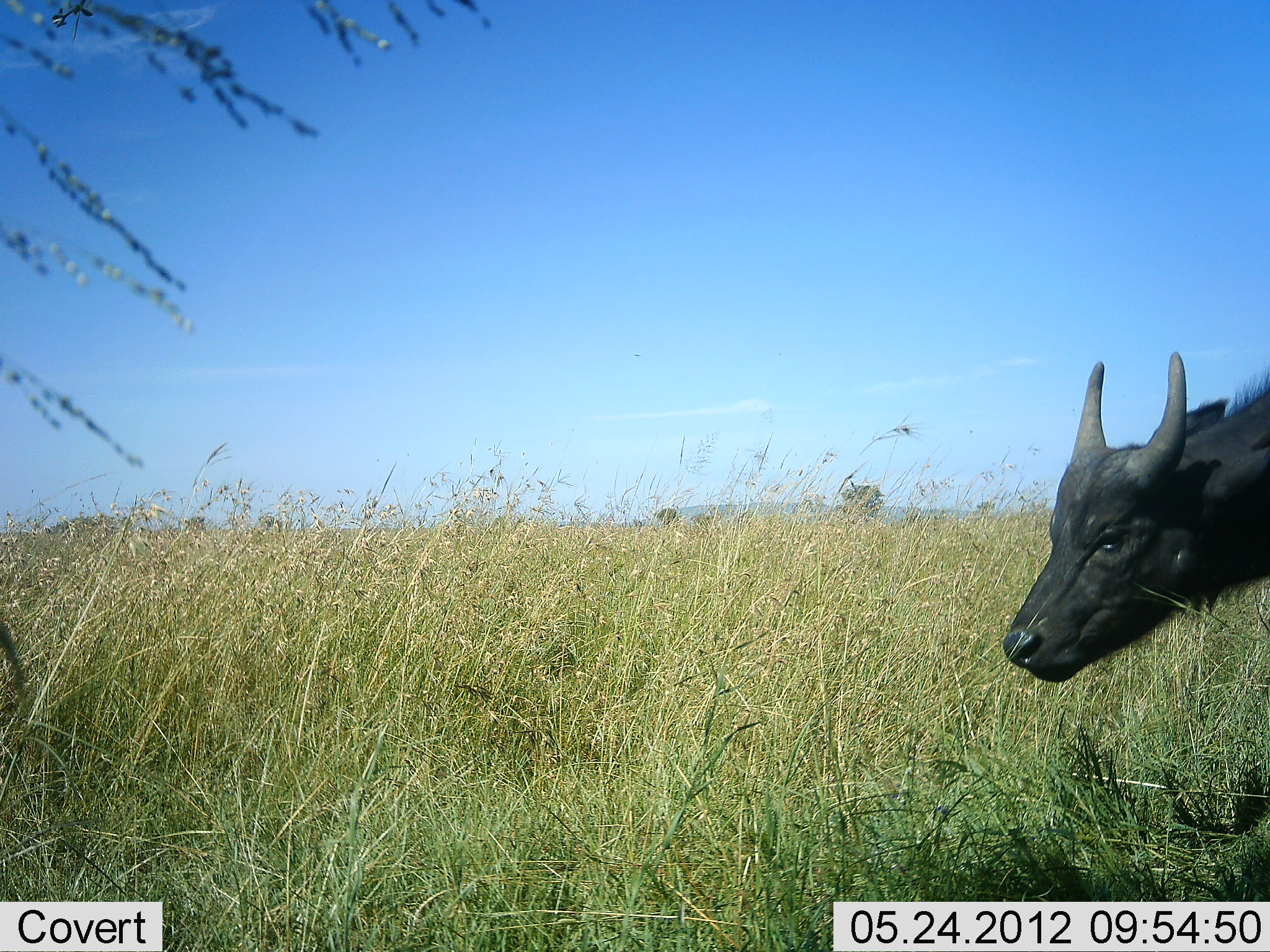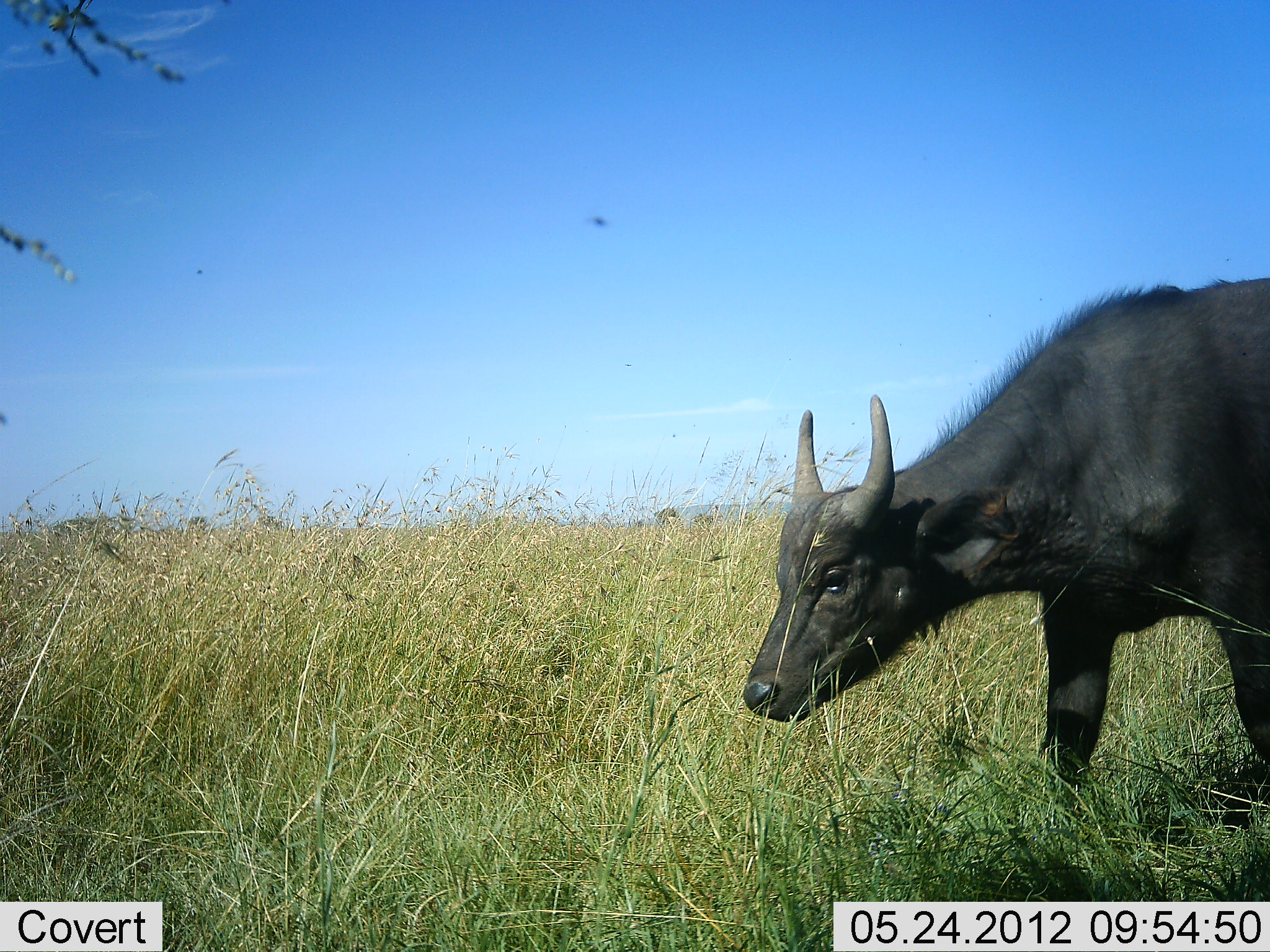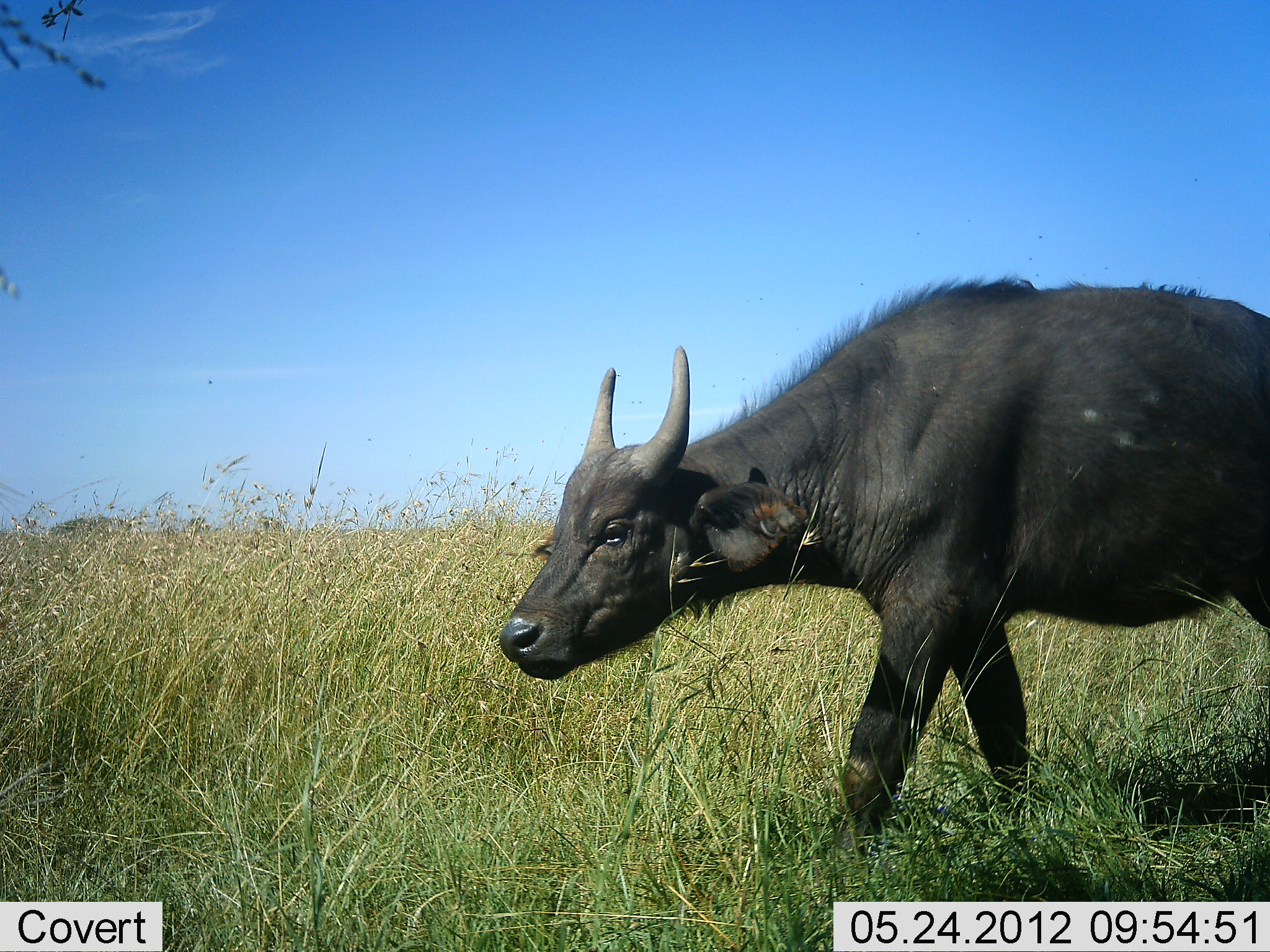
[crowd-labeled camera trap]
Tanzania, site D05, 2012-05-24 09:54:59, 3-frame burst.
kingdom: Animalia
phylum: Chordata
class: Mammalia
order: Artiodactyla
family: Bovidae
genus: Syncerus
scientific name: Syncerus caffer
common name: cape buffalo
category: buffalo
Buffalo (cape buffalo) (Syncerus caffer), count 1. Behavior (volunteer vote fractions): standing 10%, resting 0%, moving 90%, interacting 0%. Young present (vote fraction): 30%. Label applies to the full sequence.